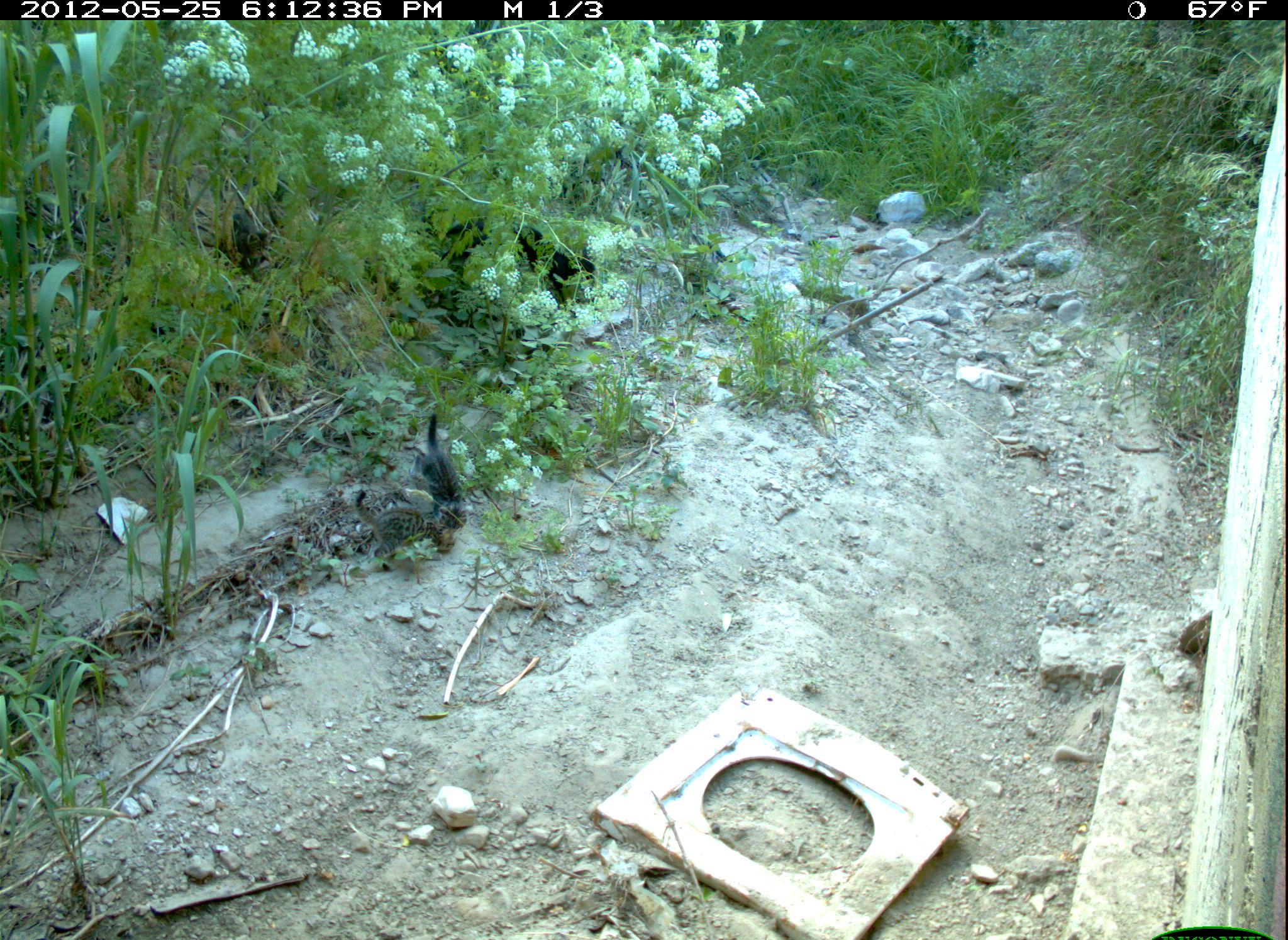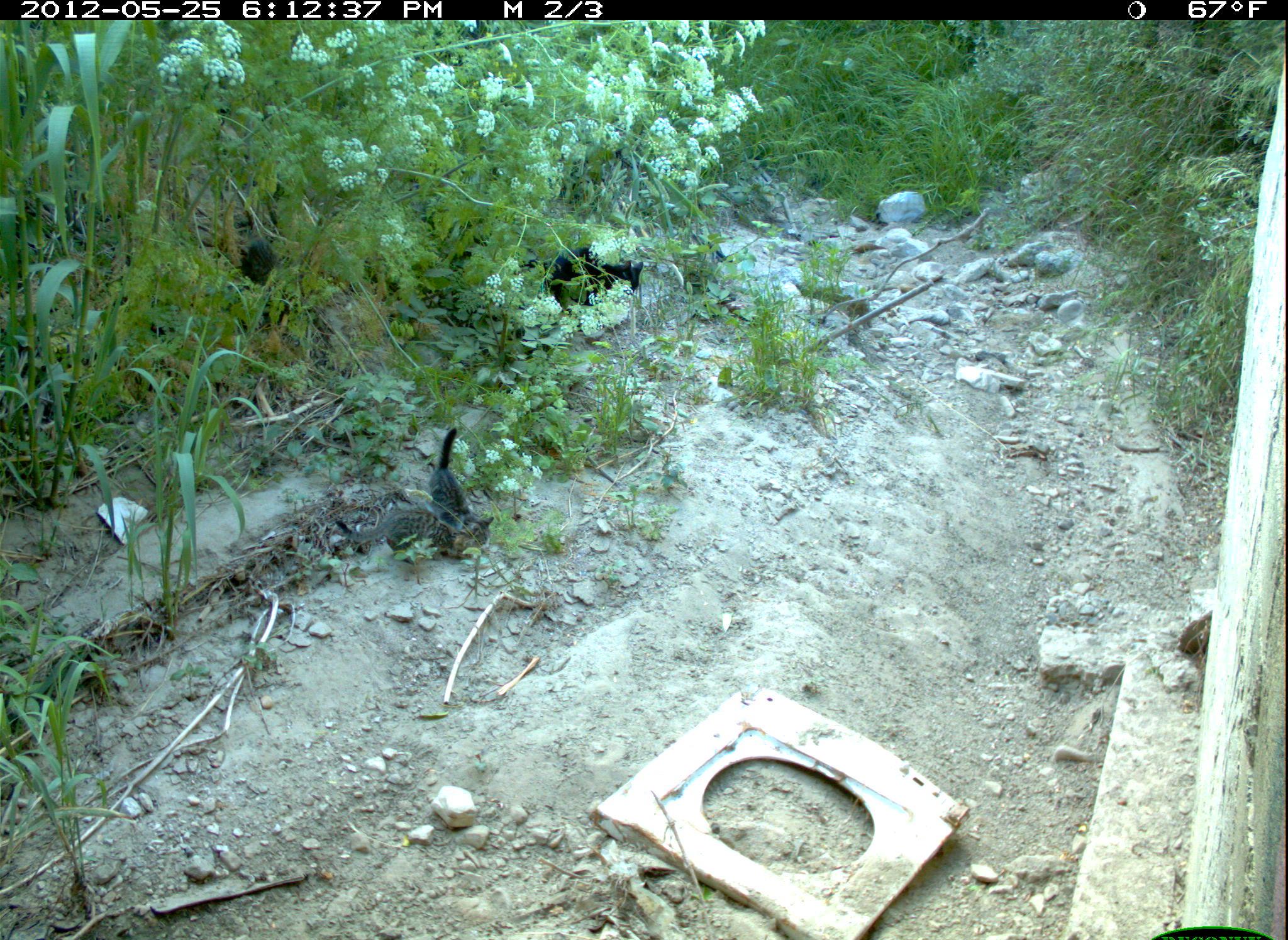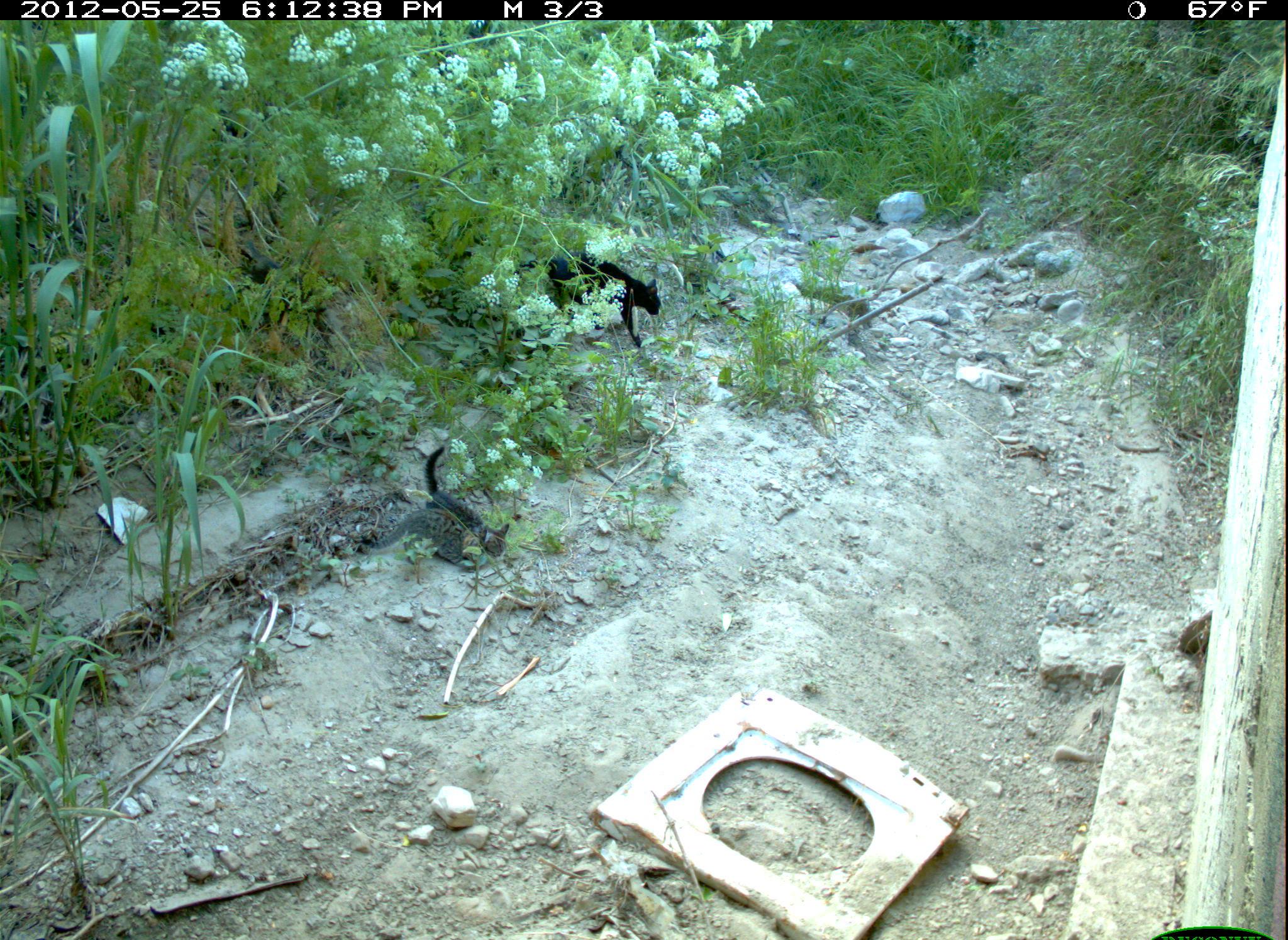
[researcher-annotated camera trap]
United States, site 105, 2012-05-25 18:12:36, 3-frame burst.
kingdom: Animalia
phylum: Chordata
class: Mammalia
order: Carnivora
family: Felidae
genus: Felis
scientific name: Felis catus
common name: cat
Cat (Felis catus).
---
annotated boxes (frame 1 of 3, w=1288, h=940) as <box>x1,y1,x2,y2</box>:
cat: <box>330,409,502,577</box>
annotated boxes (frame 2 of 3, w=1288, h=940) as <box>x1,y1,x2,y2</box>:
cat: <box>375,391,551,599</box>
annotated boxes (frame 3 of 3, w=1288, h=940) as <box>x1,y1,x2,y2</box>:
cat: <box>244,236,315,299</box>